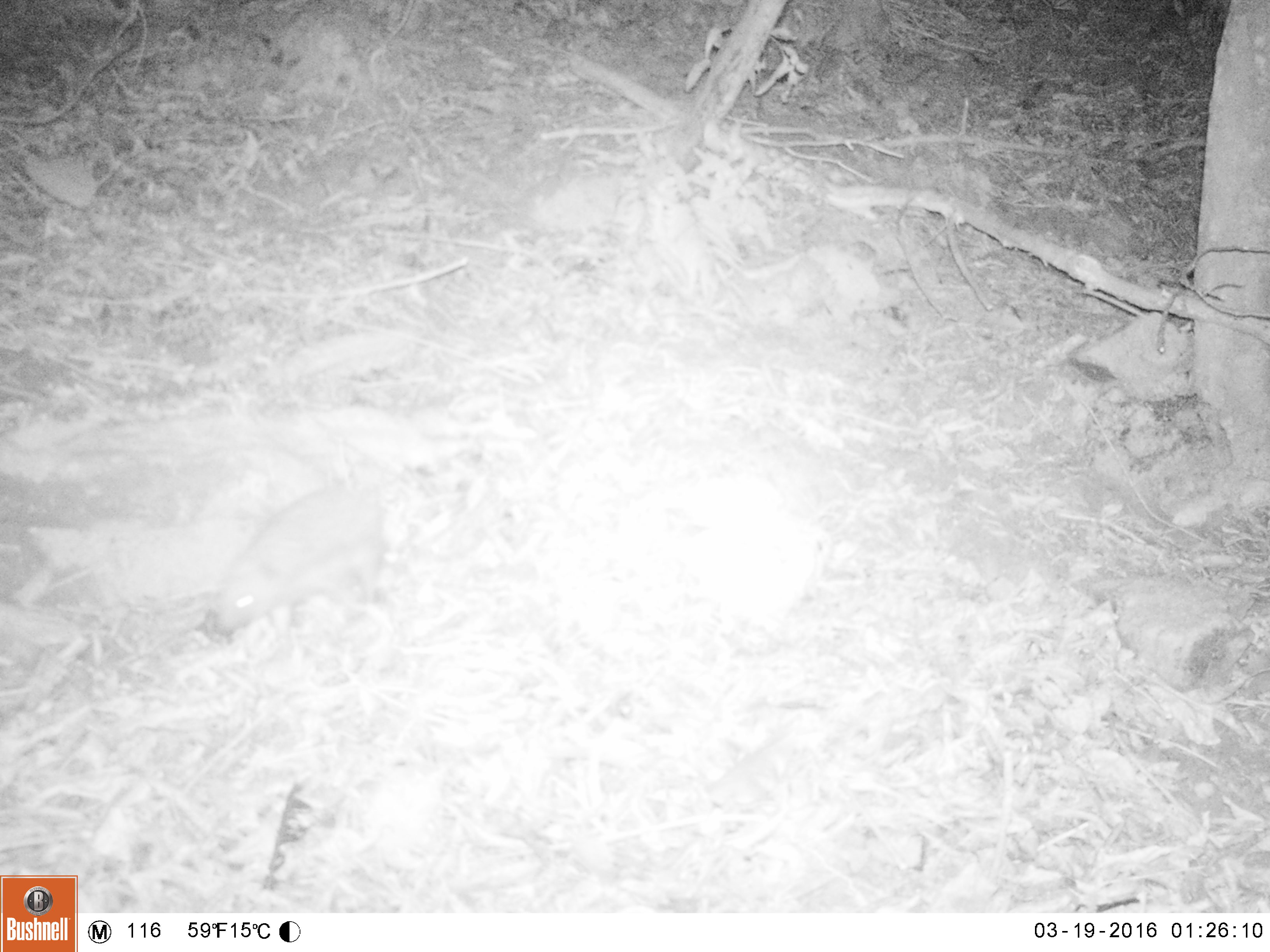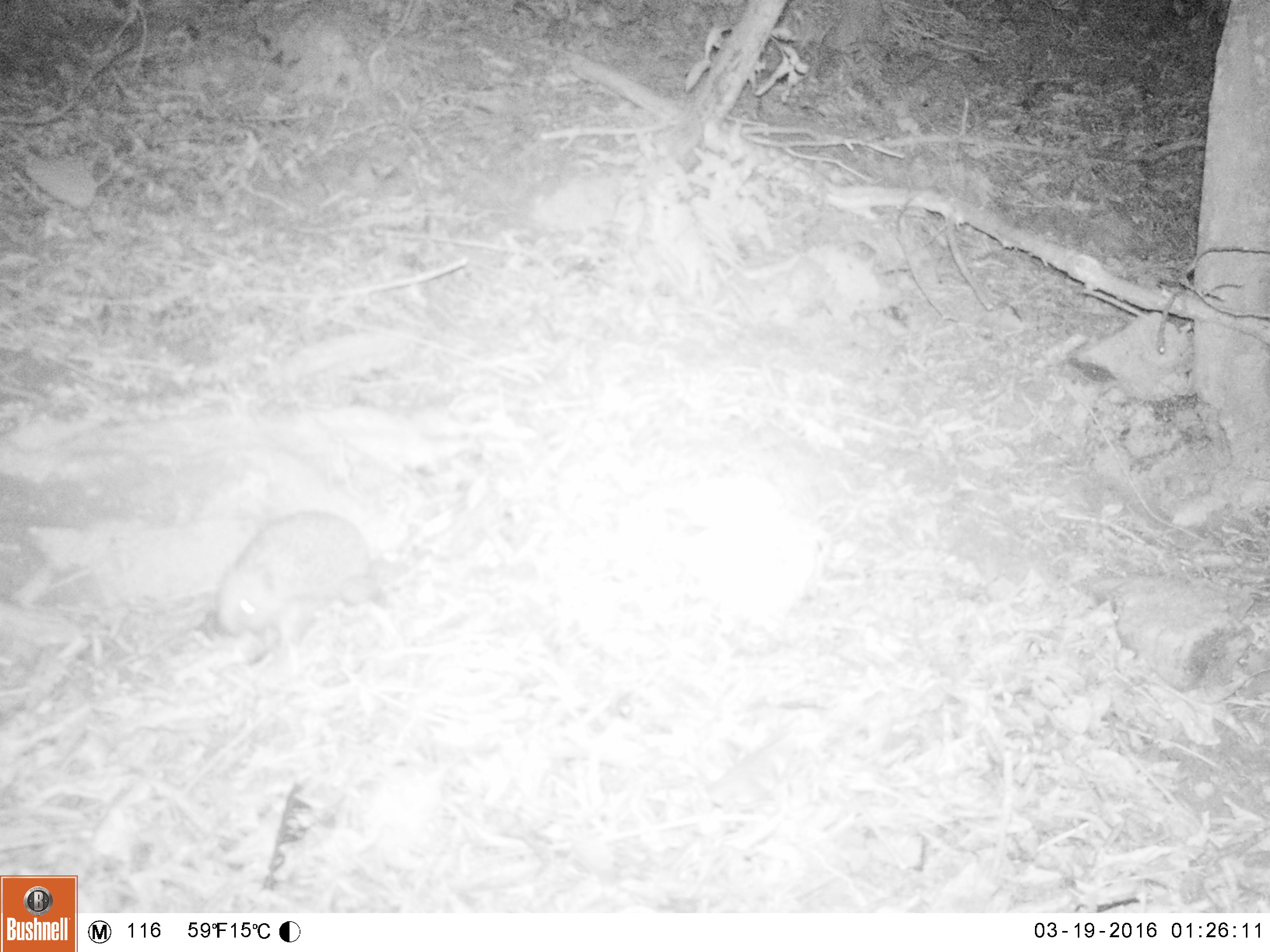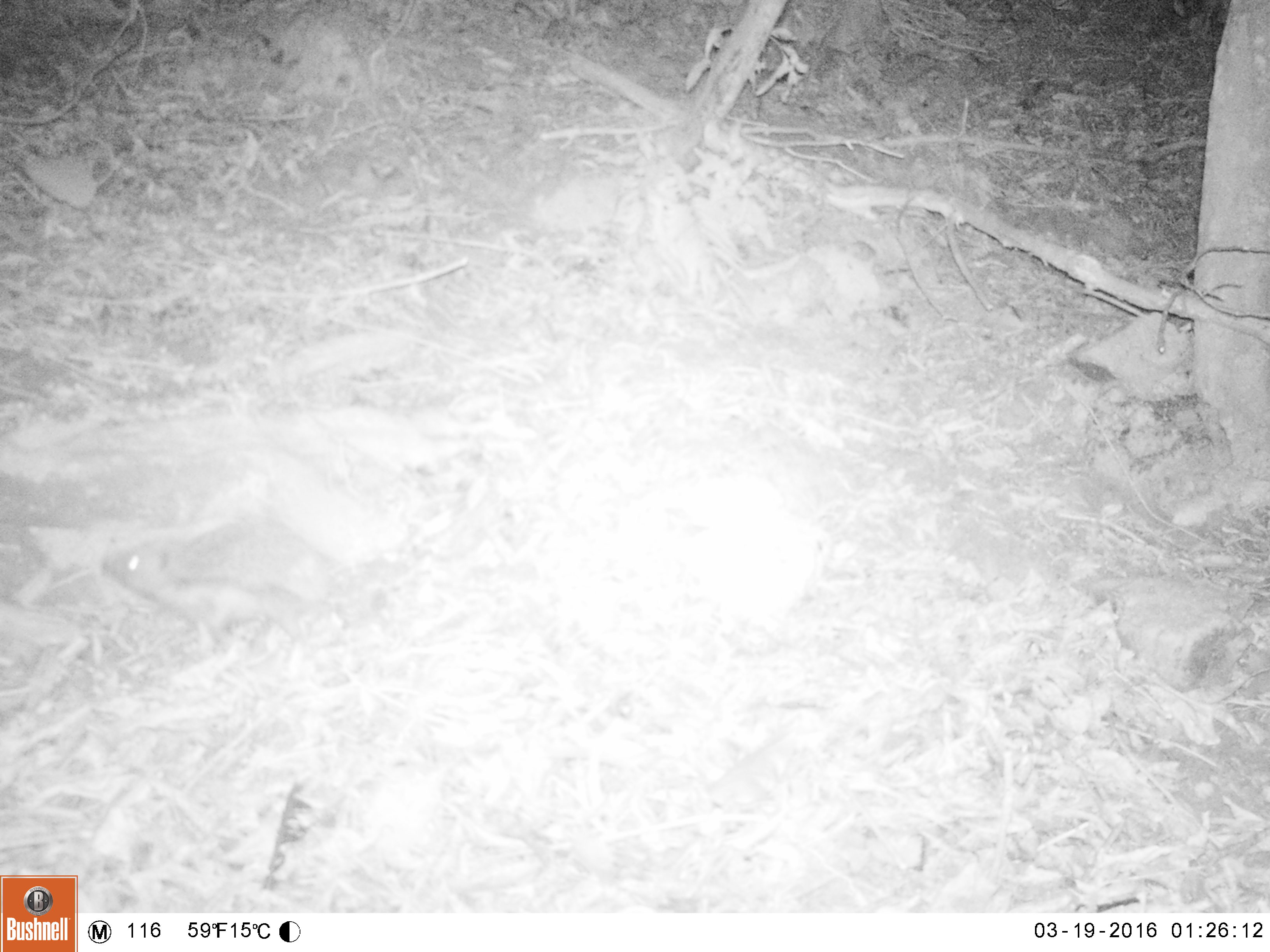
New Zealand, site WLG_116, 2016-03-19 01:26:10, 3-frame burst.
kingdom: Animalia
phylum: Chordata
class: Mammalia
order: Eulipotyphla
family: Erinaceidae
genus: Erinaceus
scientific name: Erinaceus europaeus europaeus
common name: european hedgehog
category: hedgehog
Hedgehog (european hedgehog) (Erinaceus europaeus europaeus).